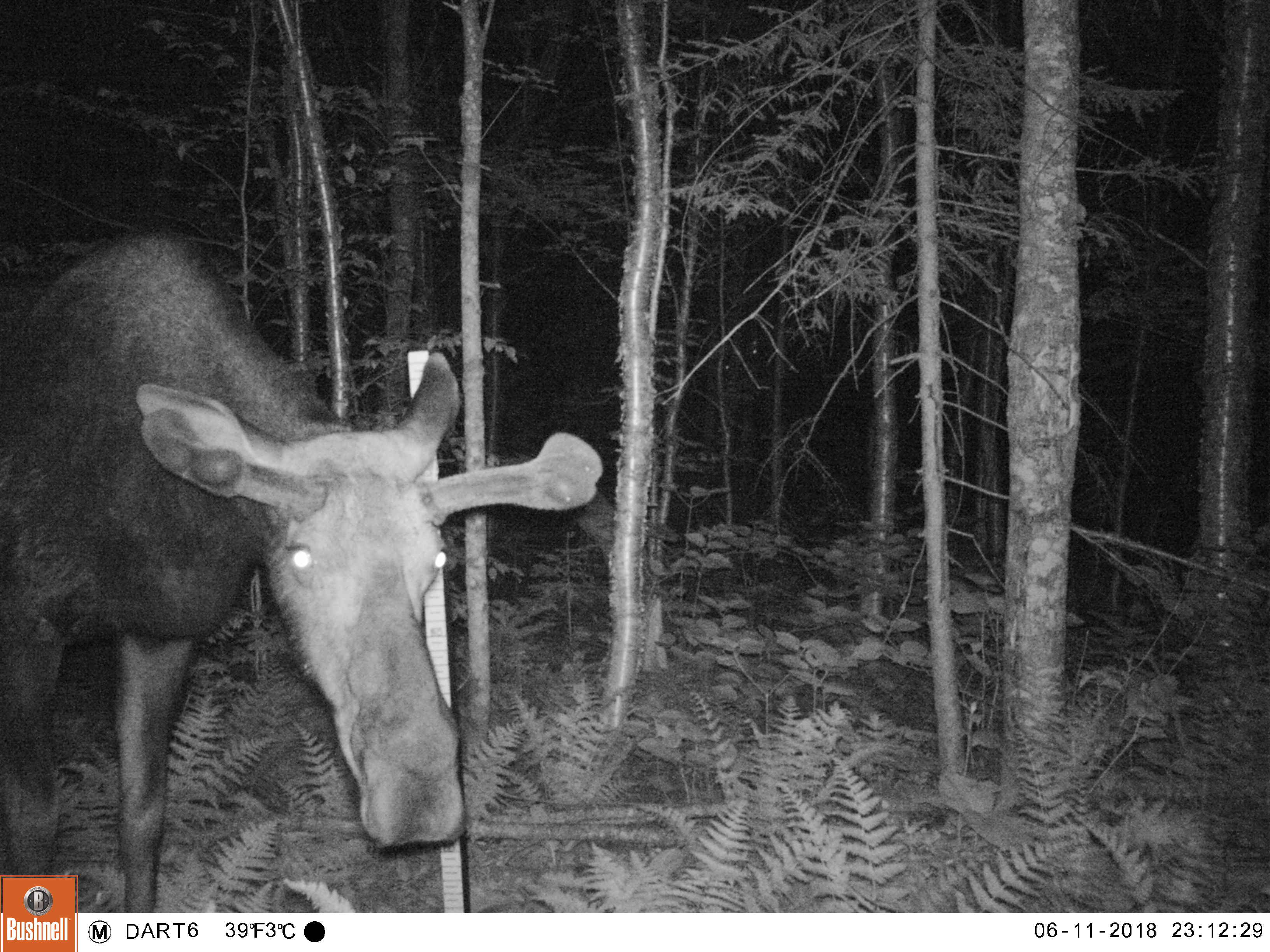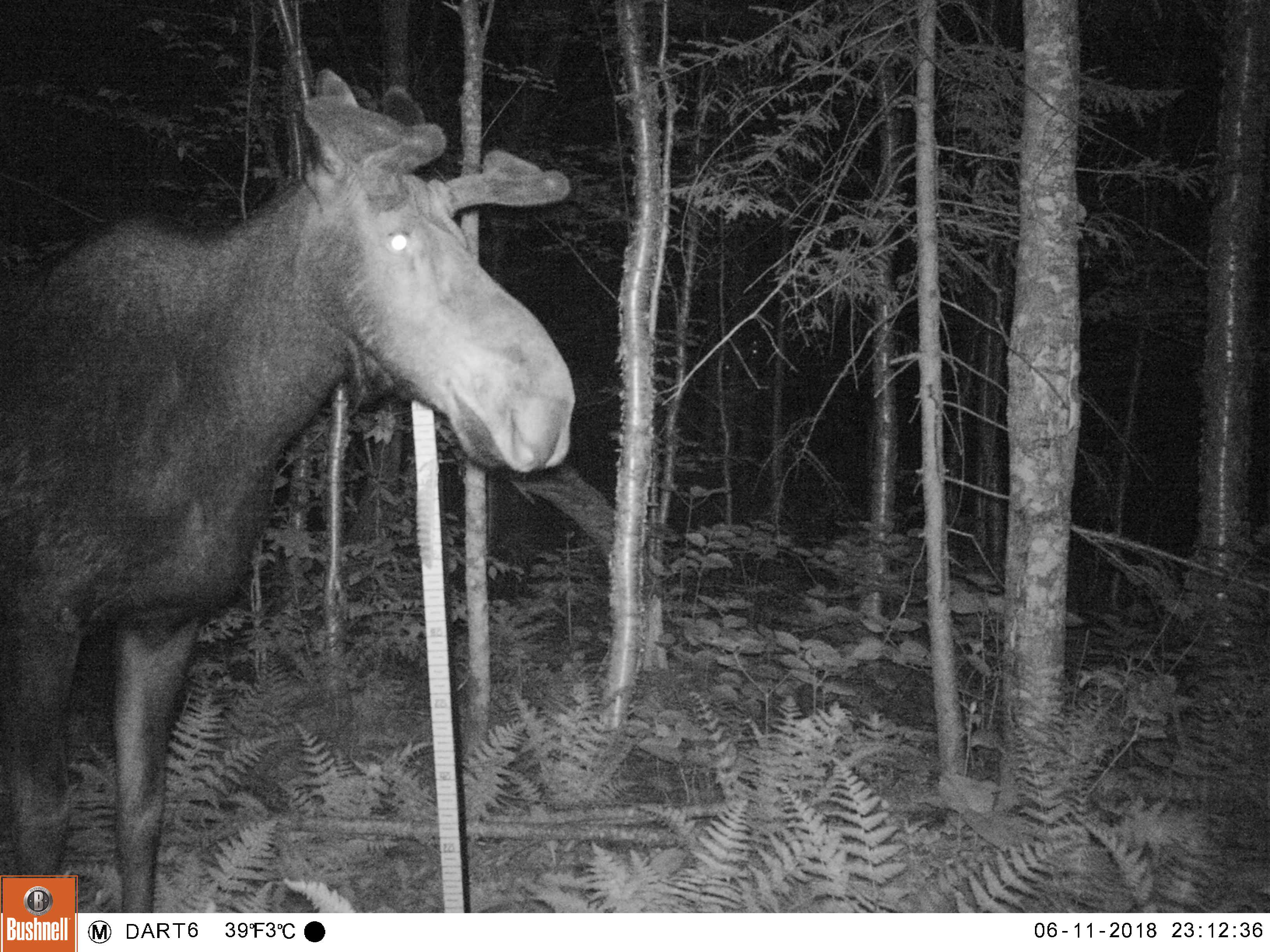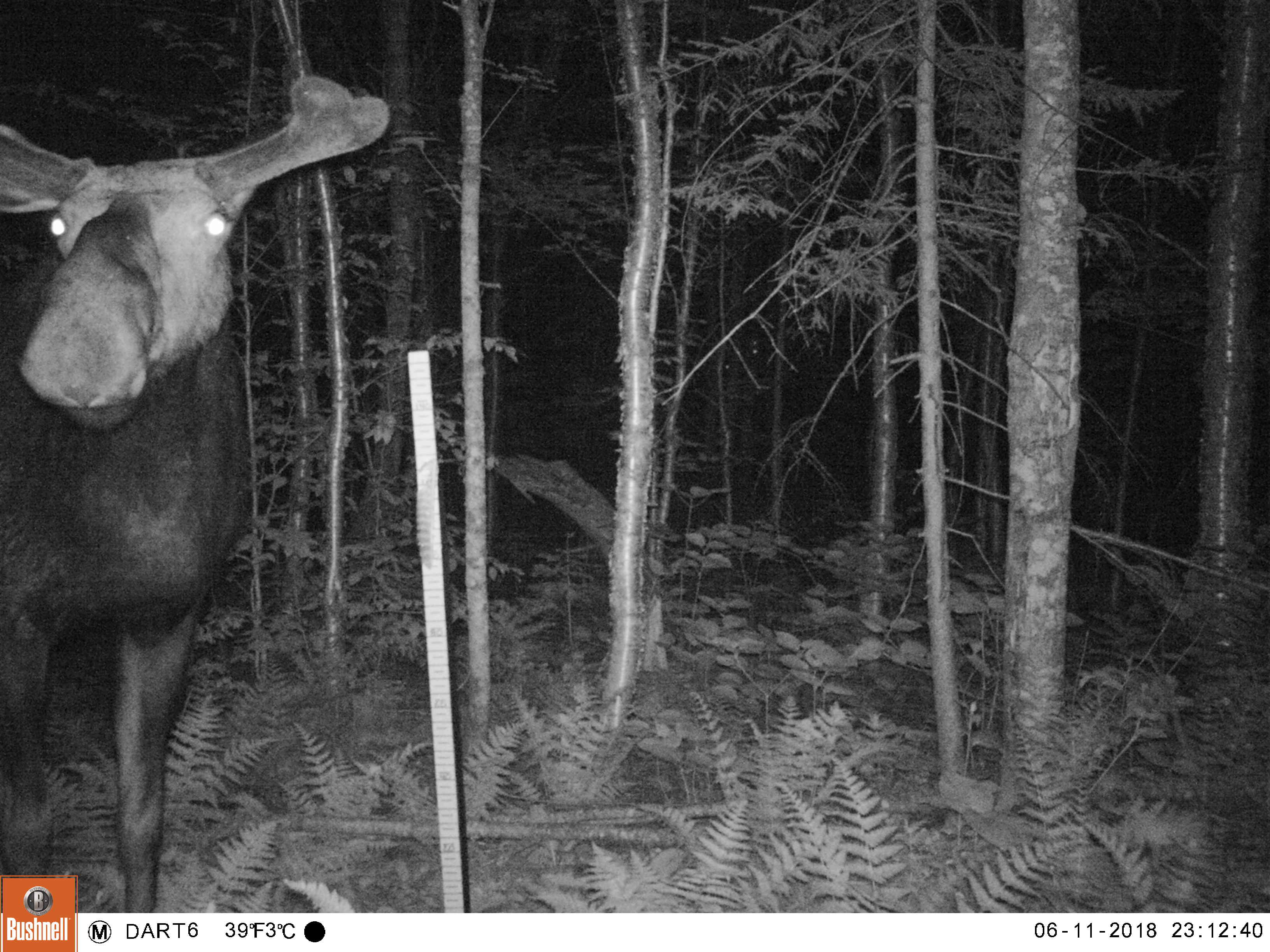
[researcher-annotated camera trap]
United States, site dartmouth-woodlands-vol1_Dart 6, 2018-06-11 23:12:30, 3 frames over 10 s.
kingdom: Animalia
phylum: Chordata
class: Mammalia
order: Artiodactyla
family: Cervidae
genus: Alces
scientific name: Alces alces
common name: moose